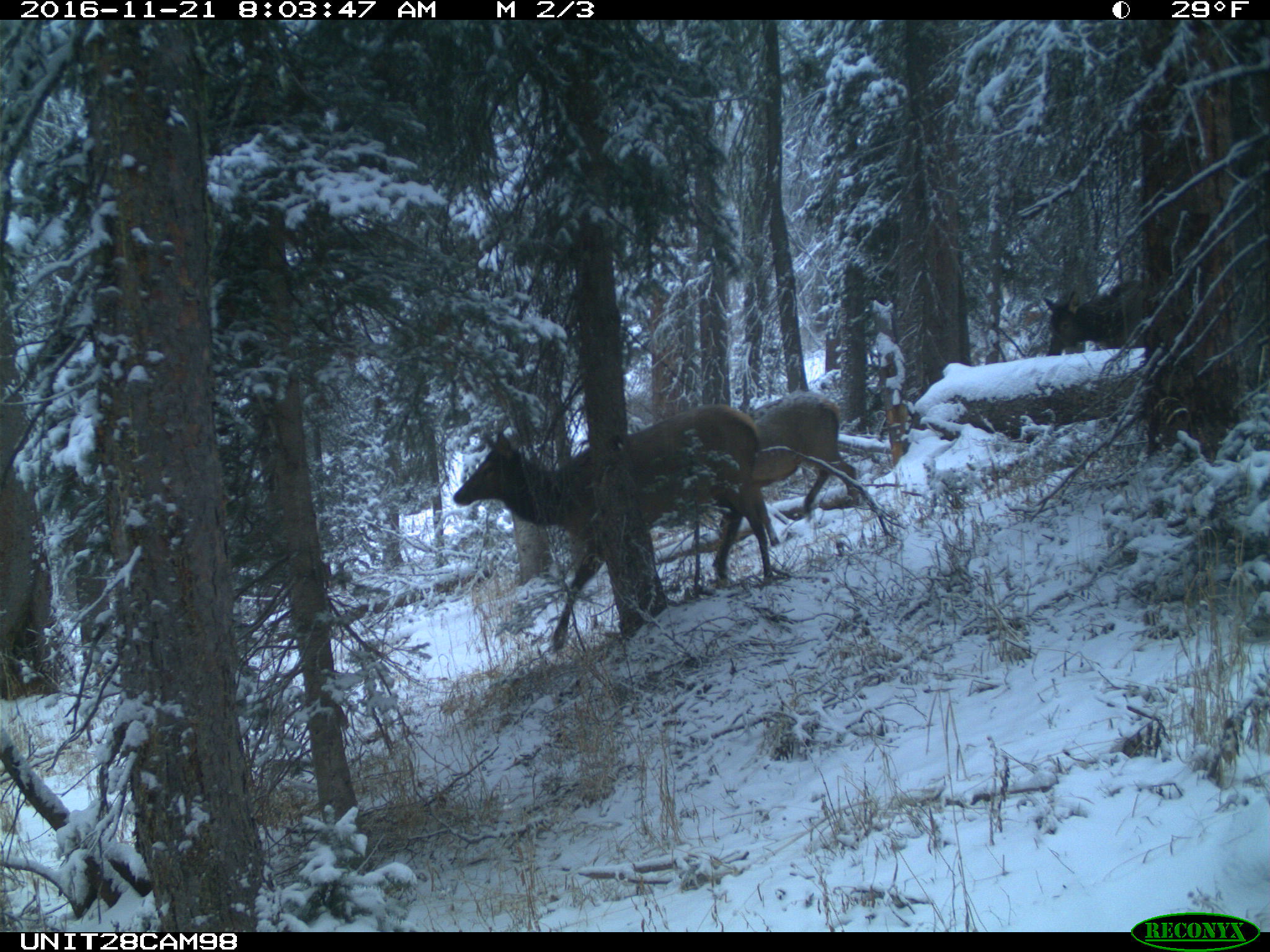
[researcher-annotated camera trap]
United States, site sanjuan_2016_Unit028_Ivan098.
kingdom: Animalia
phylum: Chordata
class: Mammalia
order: Artiodactyla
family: Cervidae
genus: Cervus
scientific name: Cervus elaphus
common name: red deer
Cervus elaphus (red deer).